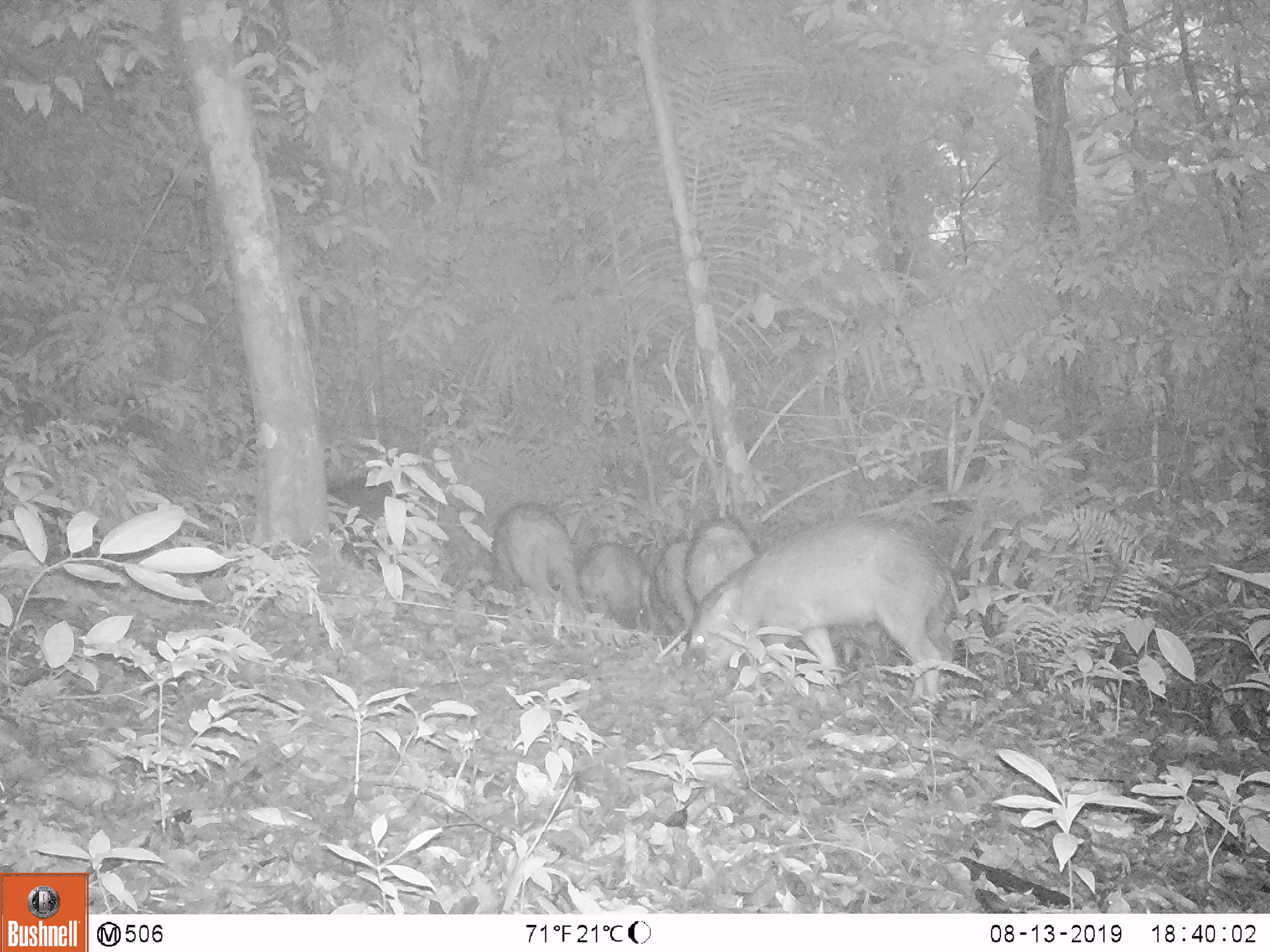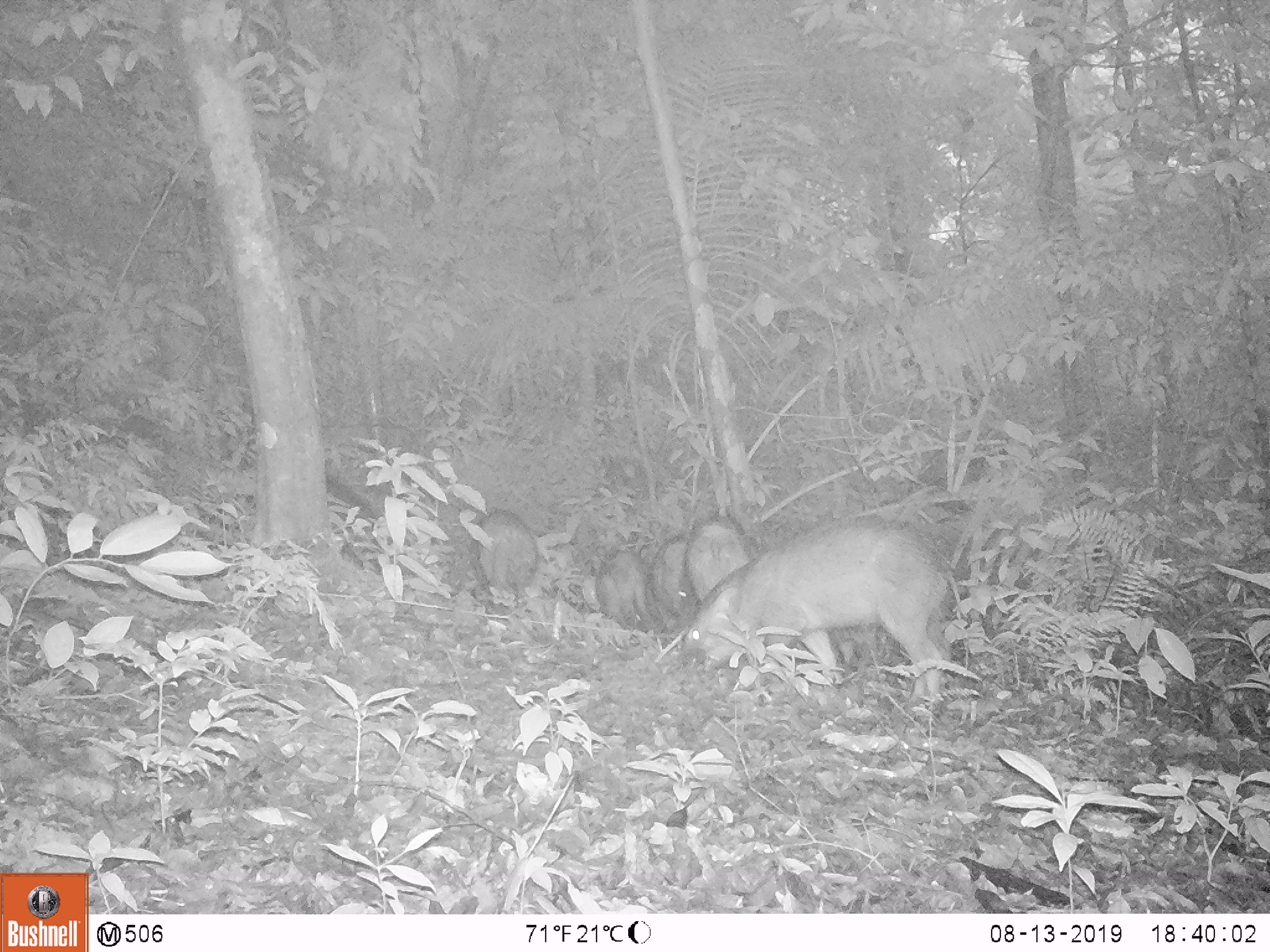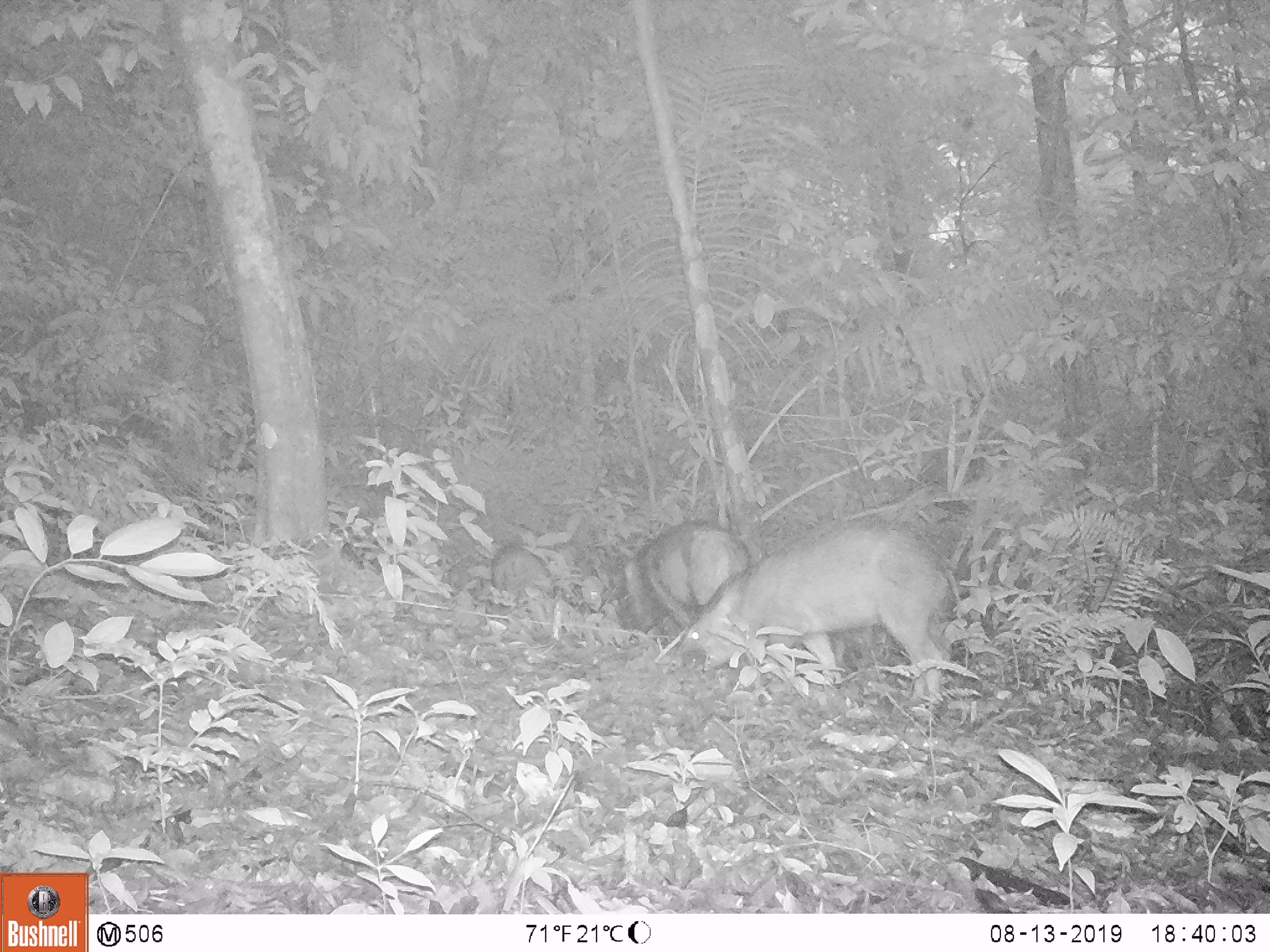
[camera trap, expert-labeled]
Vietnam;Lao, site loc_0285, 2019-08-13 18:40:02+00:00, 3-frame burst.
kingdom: Animalia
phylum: Chordata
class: Mammalia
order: Artiodactyla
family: Suidae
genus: Sus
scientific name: Sus scrofa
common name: eurasian wild pig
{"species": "eurasian wild pig (Sus scrofa)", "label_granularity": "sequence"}